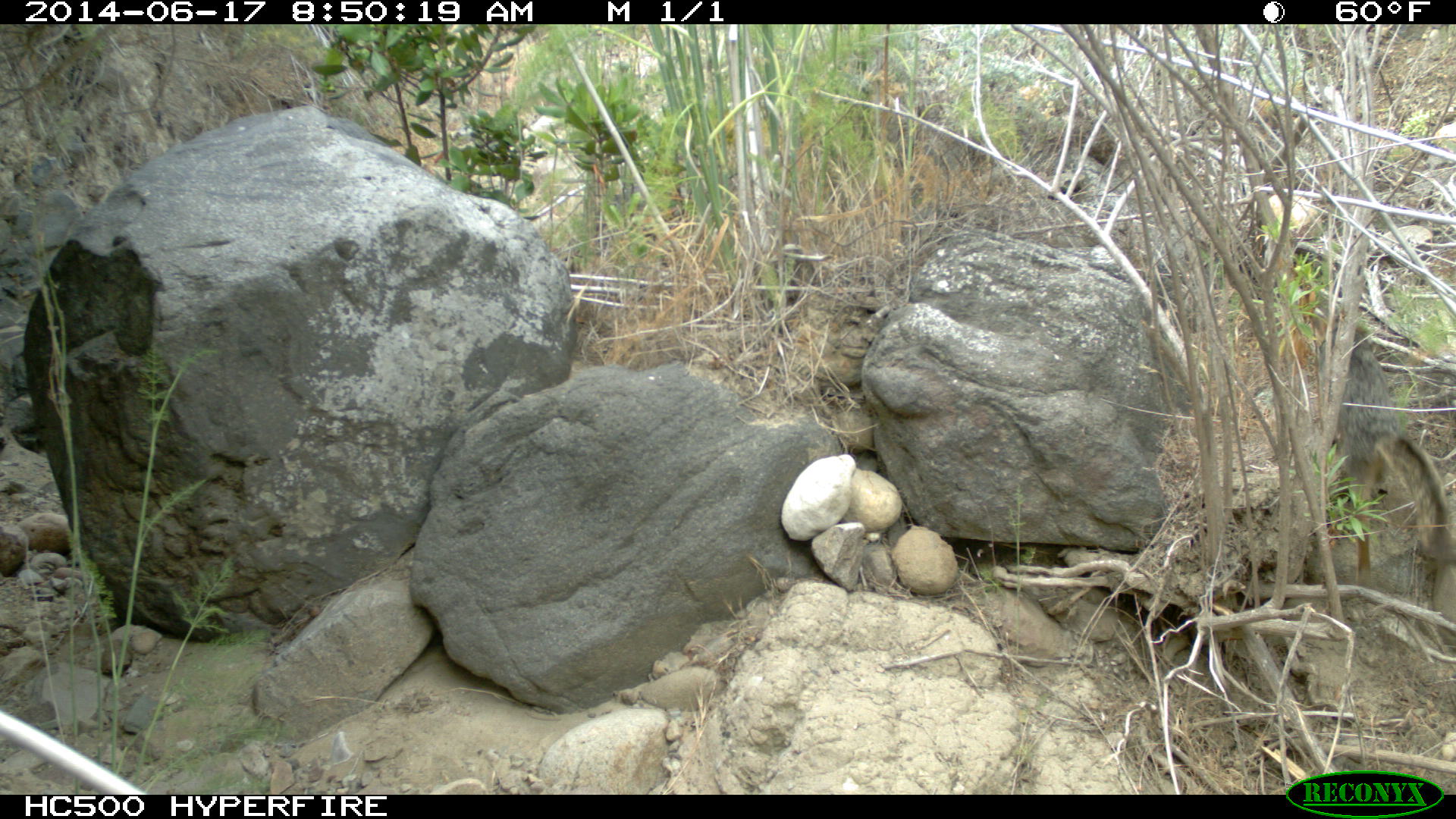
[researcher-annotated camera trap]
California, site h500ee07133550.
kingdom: Animalia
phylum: Chordata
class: Mammalia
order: Carnivora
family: Canidae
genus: Urocyon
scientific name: Urocyon littoralis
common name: island fox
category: fox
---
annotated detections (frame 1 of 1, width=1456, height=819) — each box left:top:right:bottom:
fox: 1320:319:1453:561